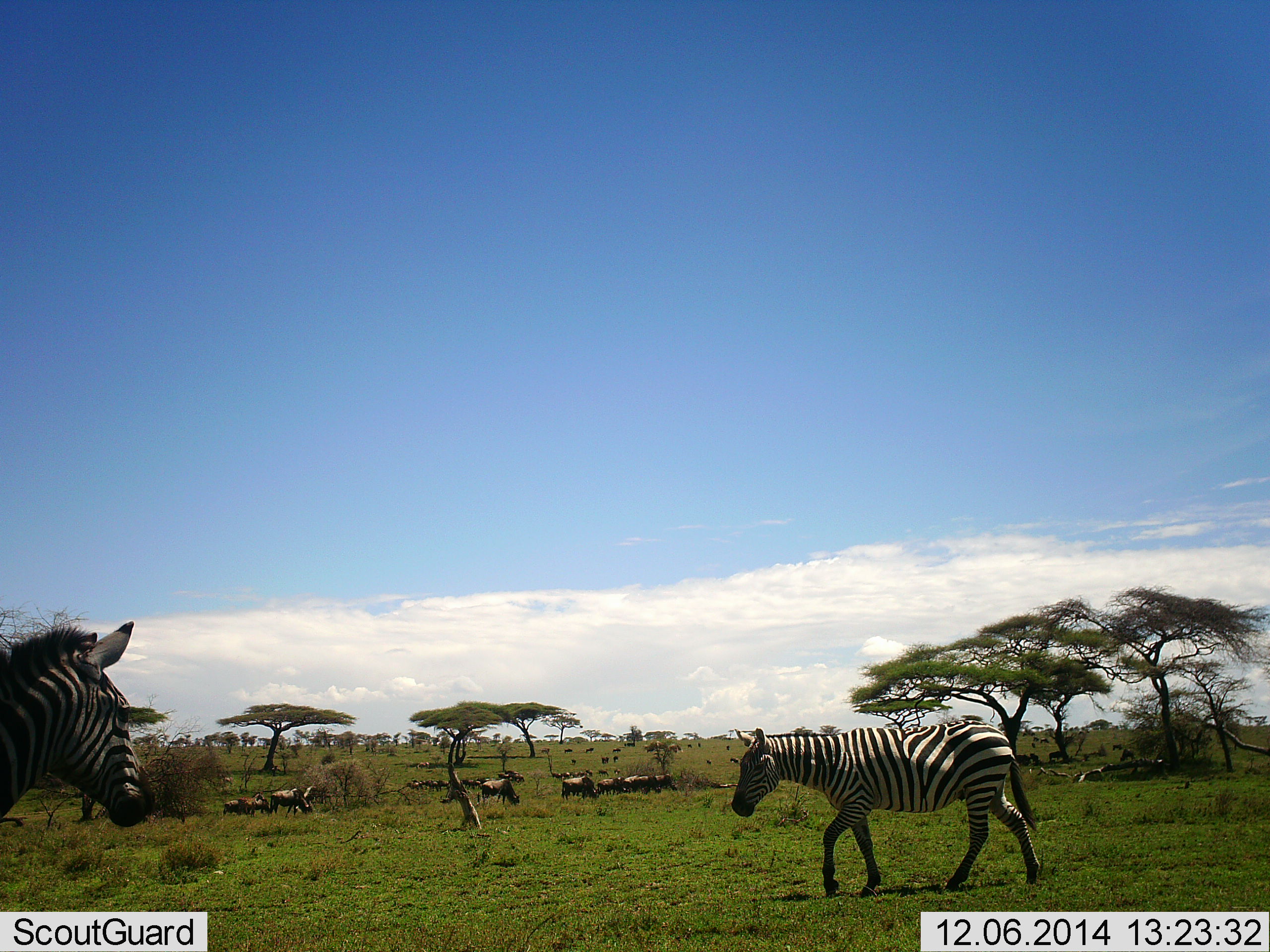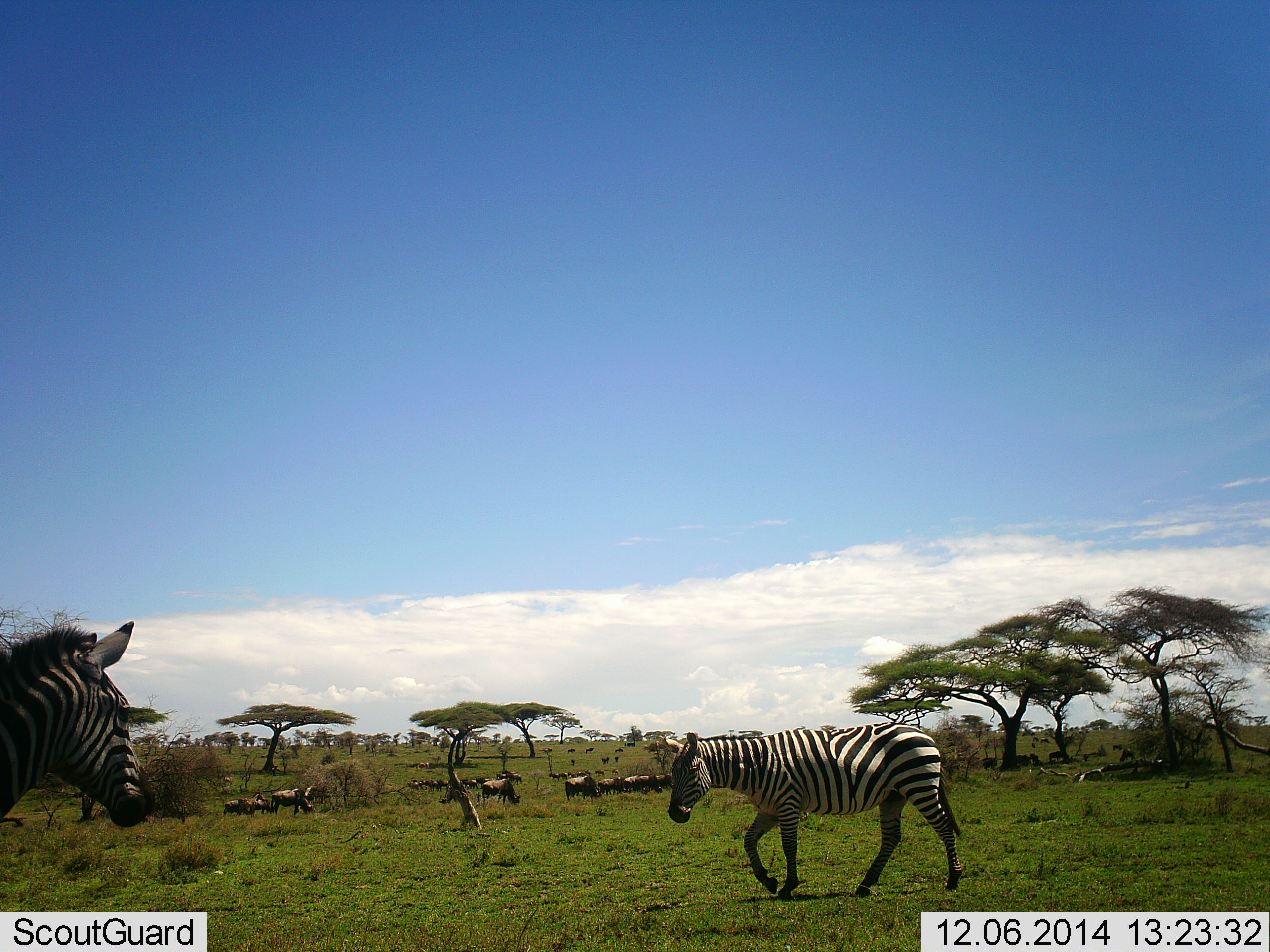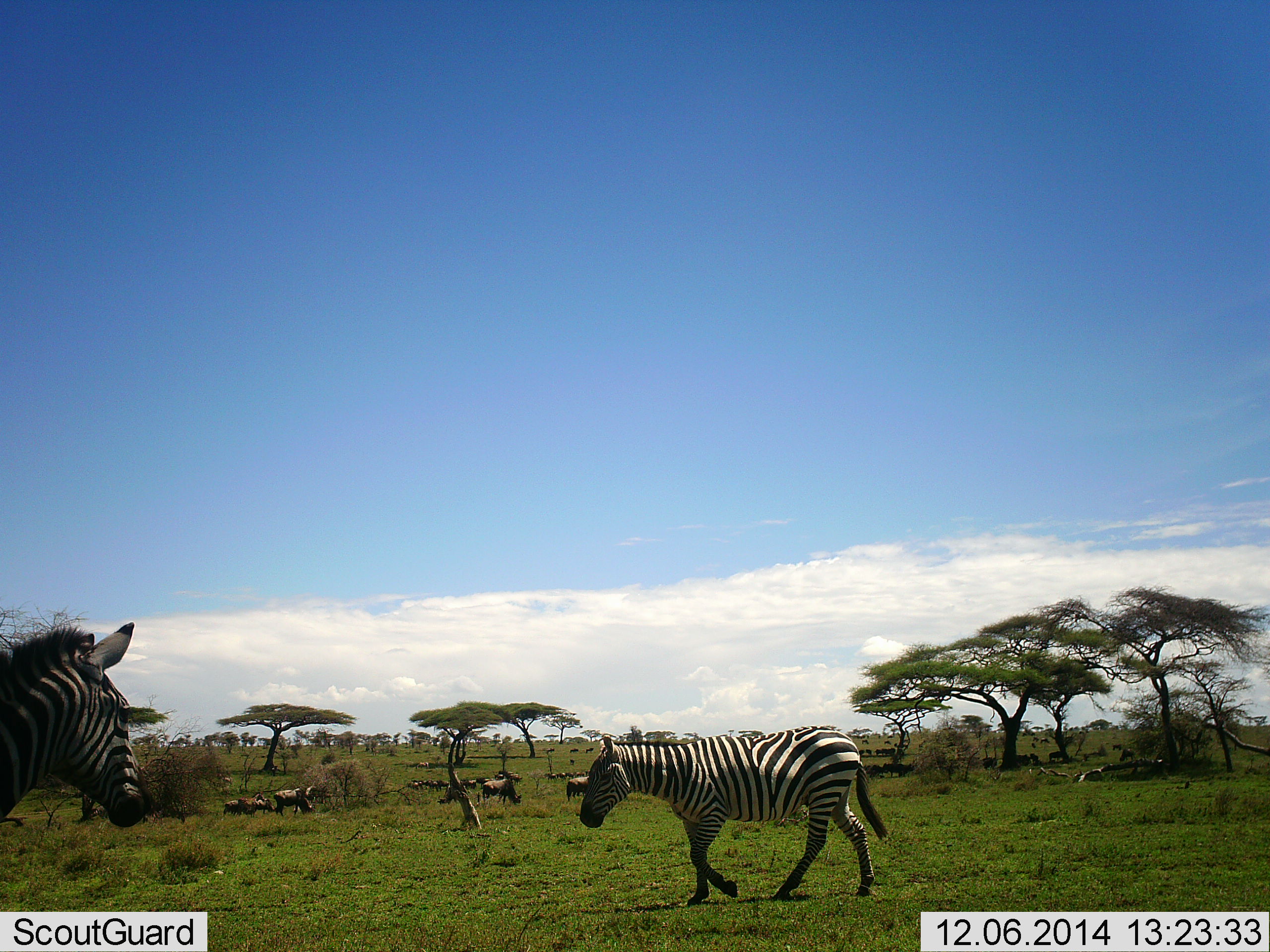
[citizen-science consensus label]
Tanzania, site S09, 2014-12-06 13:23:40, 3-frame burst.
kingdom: Animalia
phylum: Chordata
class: Mammalia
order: Artiodactyla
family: Bovidae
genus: Connochaetes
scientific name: Connochaetes taurinus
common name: blue wildebeest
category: wildebeest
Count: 11-50.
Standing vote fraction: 80%.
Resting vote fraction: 0%.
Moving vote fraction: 50%.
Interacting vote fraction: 0%.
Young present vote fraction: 0%.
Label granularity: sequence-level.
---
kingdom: Animalia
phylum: Chordata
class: Mammalia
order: Perissodactyla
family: Equidae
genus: Equus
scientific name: Equus quagga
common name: plains zebra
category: zebra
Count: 2.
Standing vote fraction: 87%.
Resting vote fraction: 0%.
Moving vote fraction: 80%.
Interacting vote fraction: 0%.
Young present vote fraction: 0%.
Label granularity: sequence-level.